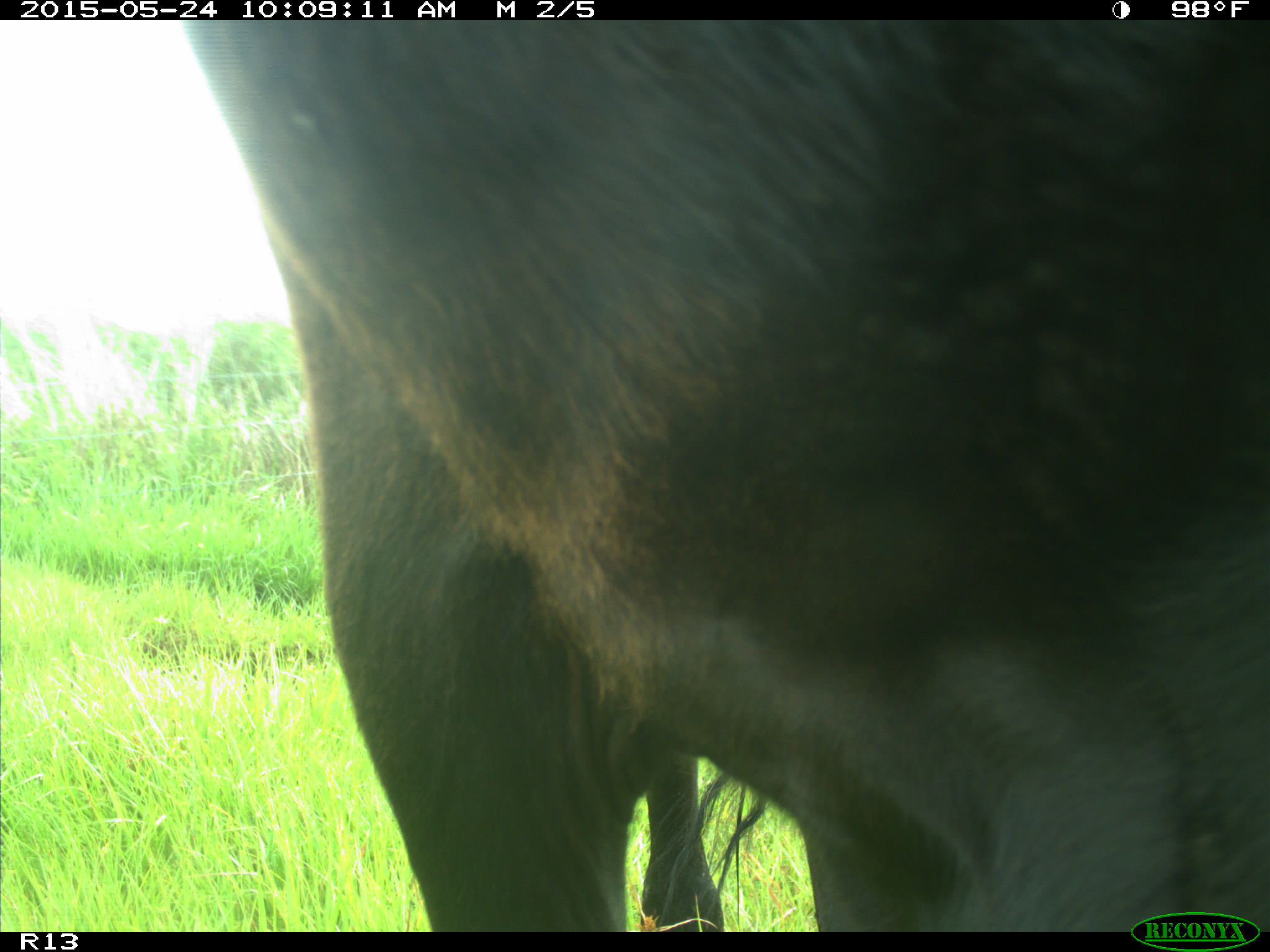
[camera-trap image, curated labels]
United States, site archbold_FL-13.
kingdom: Animalia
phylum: Chordata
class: Mammalia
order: Artiodactyla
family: Bovidae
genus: Bos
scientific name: Bos taurus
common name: domestic cow